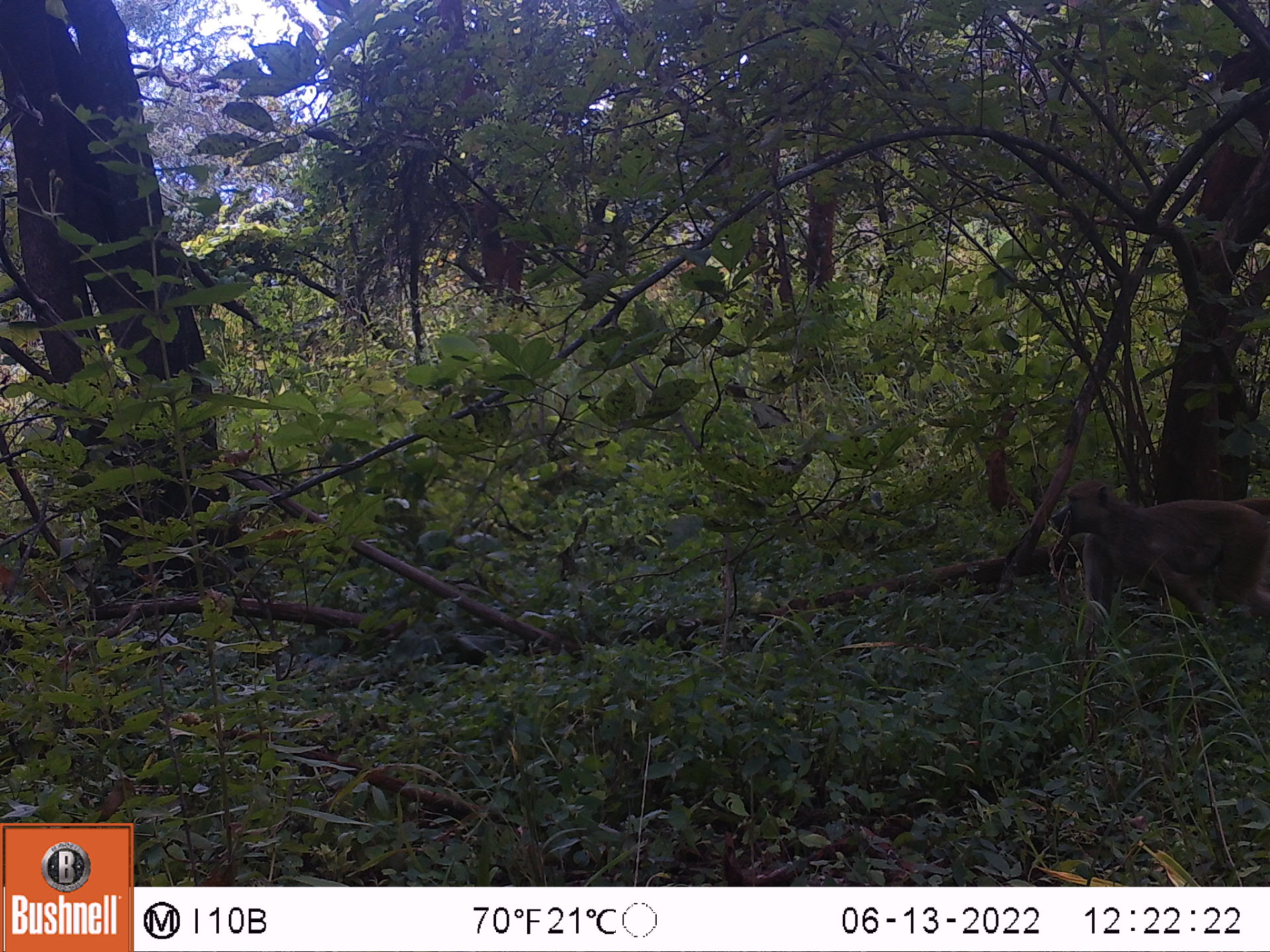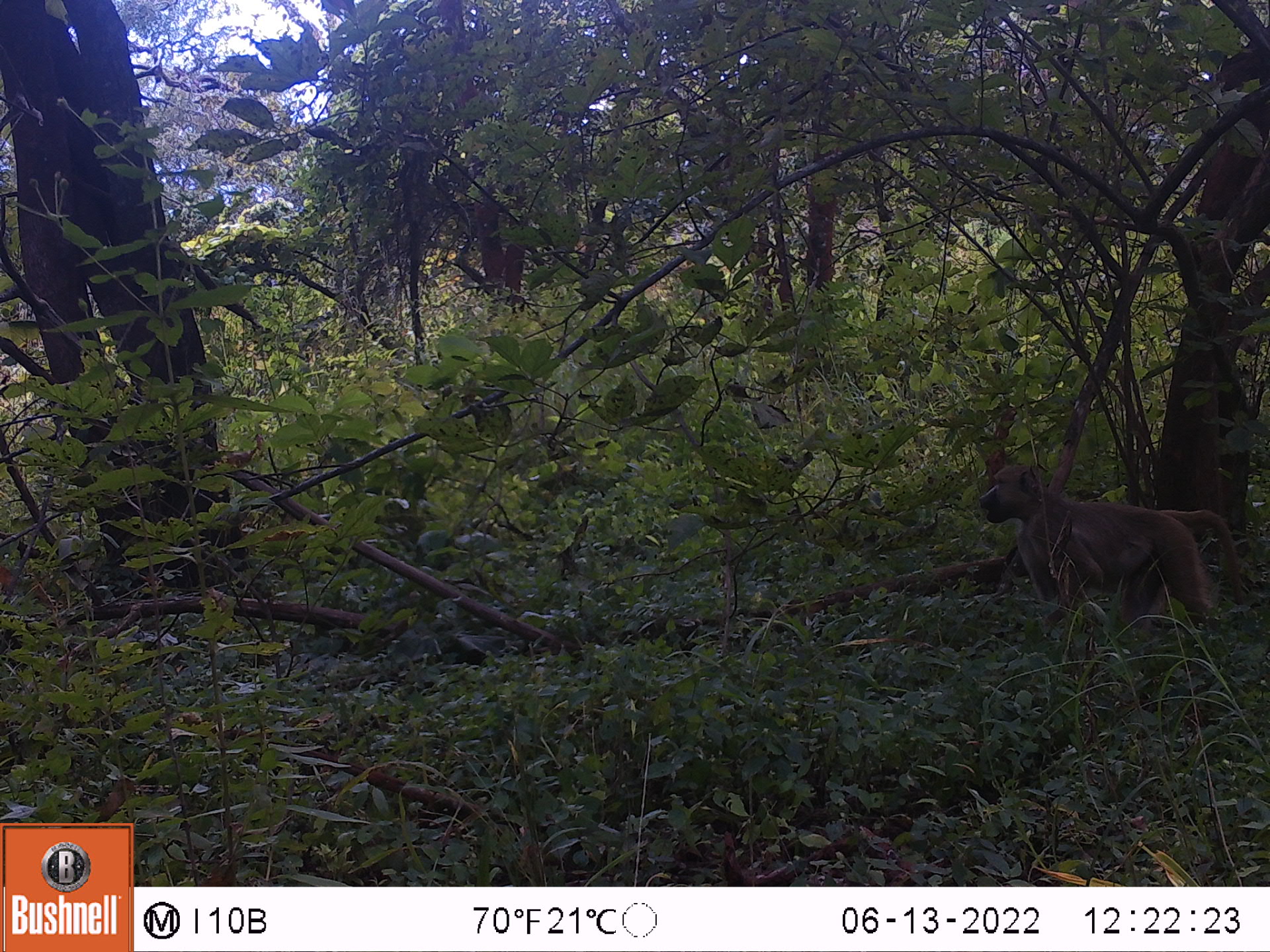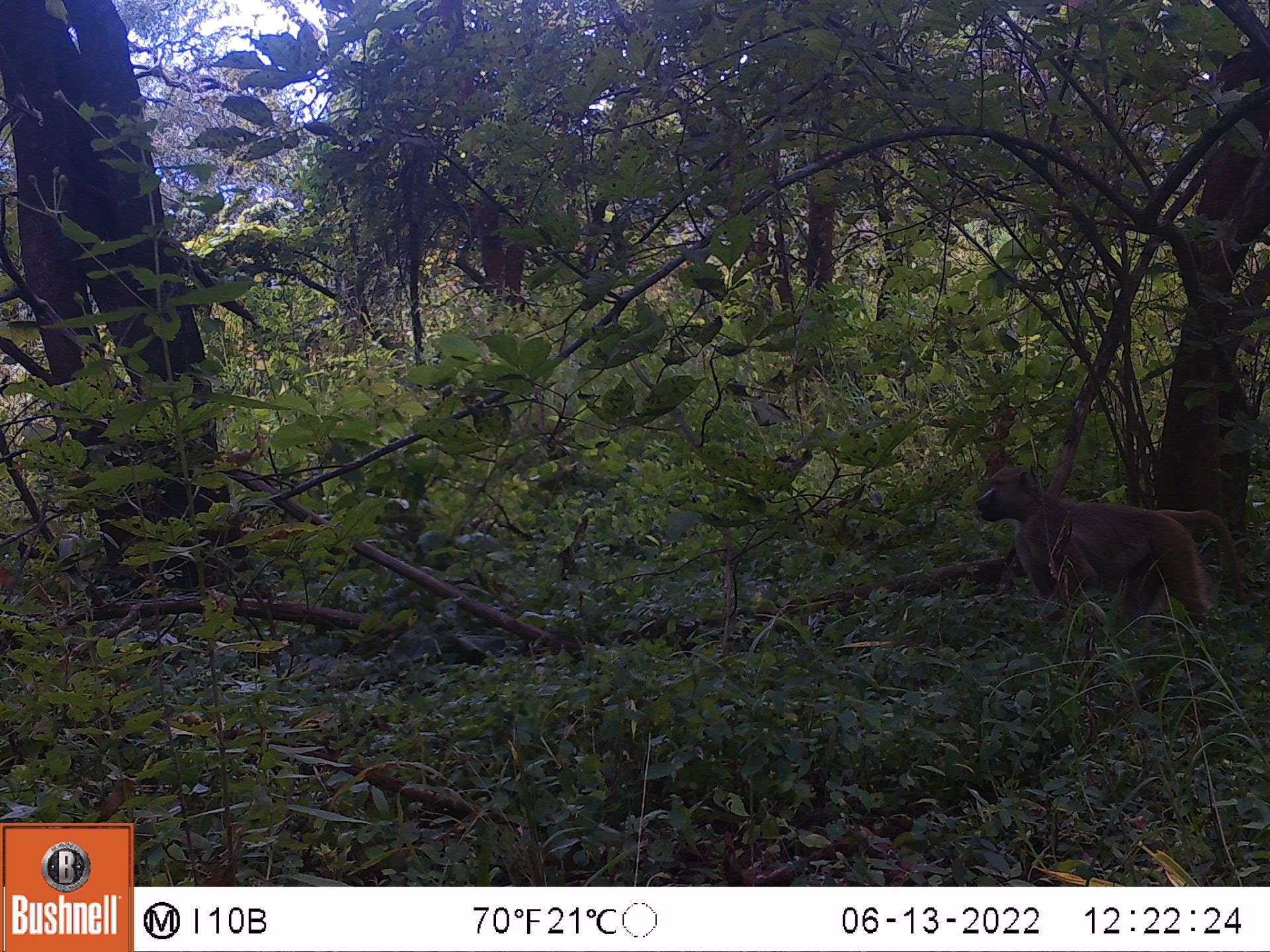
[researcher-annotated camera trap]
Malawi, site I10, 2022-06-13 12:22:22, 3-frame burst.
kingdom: Animalia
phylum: Chordata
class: Mammalia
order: Primates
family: Cercopithecidae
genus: Papio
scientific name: Papio cynocephalus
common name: yellow baboon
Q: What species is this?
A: Yellow baboon (Papio cynocephalus).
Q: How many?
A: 1.